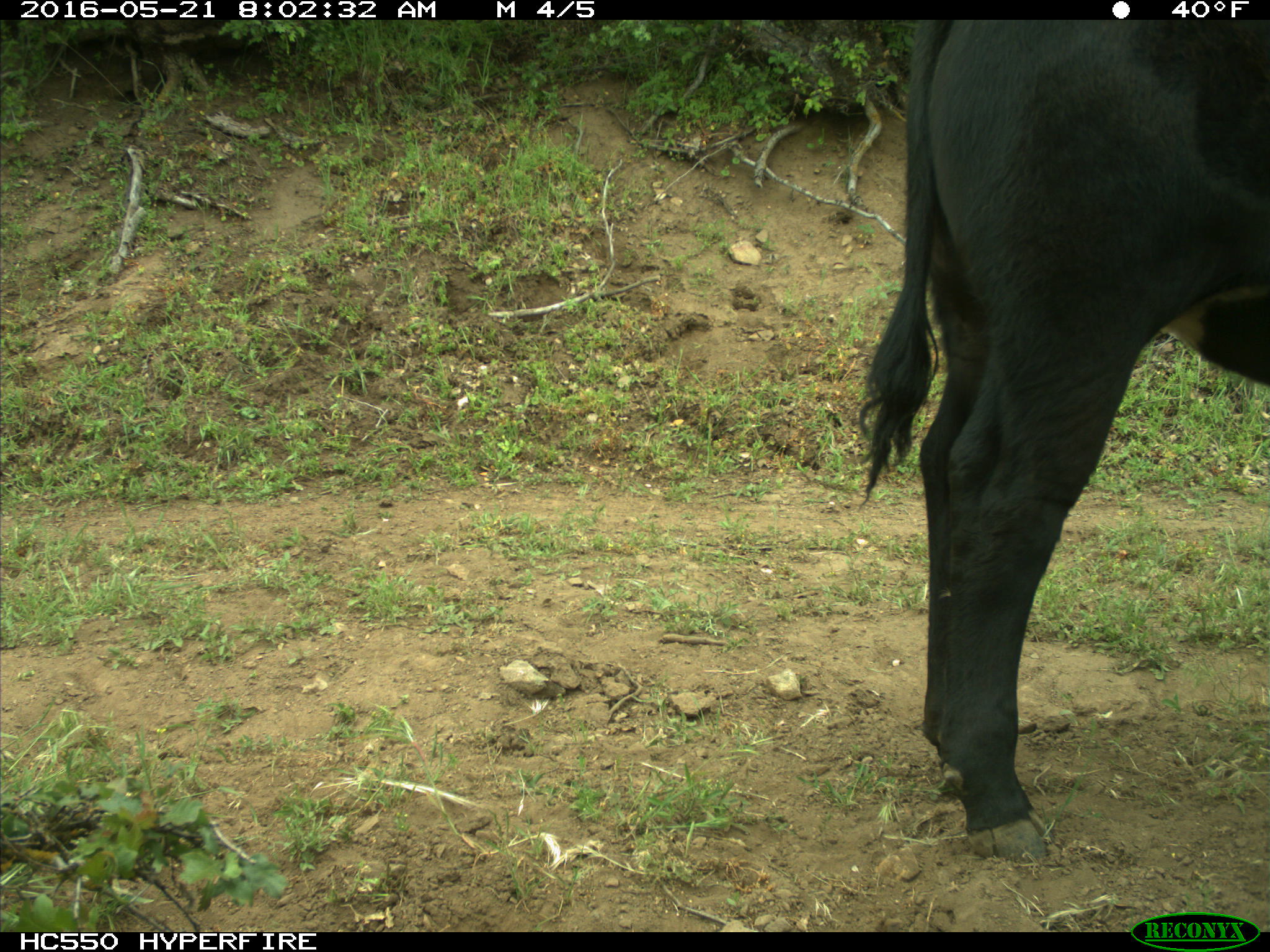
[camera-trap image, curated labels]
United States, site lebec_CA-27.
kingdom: Animalia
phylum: Chordata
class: Mammalia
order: Artiodactyla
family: Bovidae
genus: Bos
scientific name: Bos taurus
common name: domestic cow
Bos taurus (domestic cow).